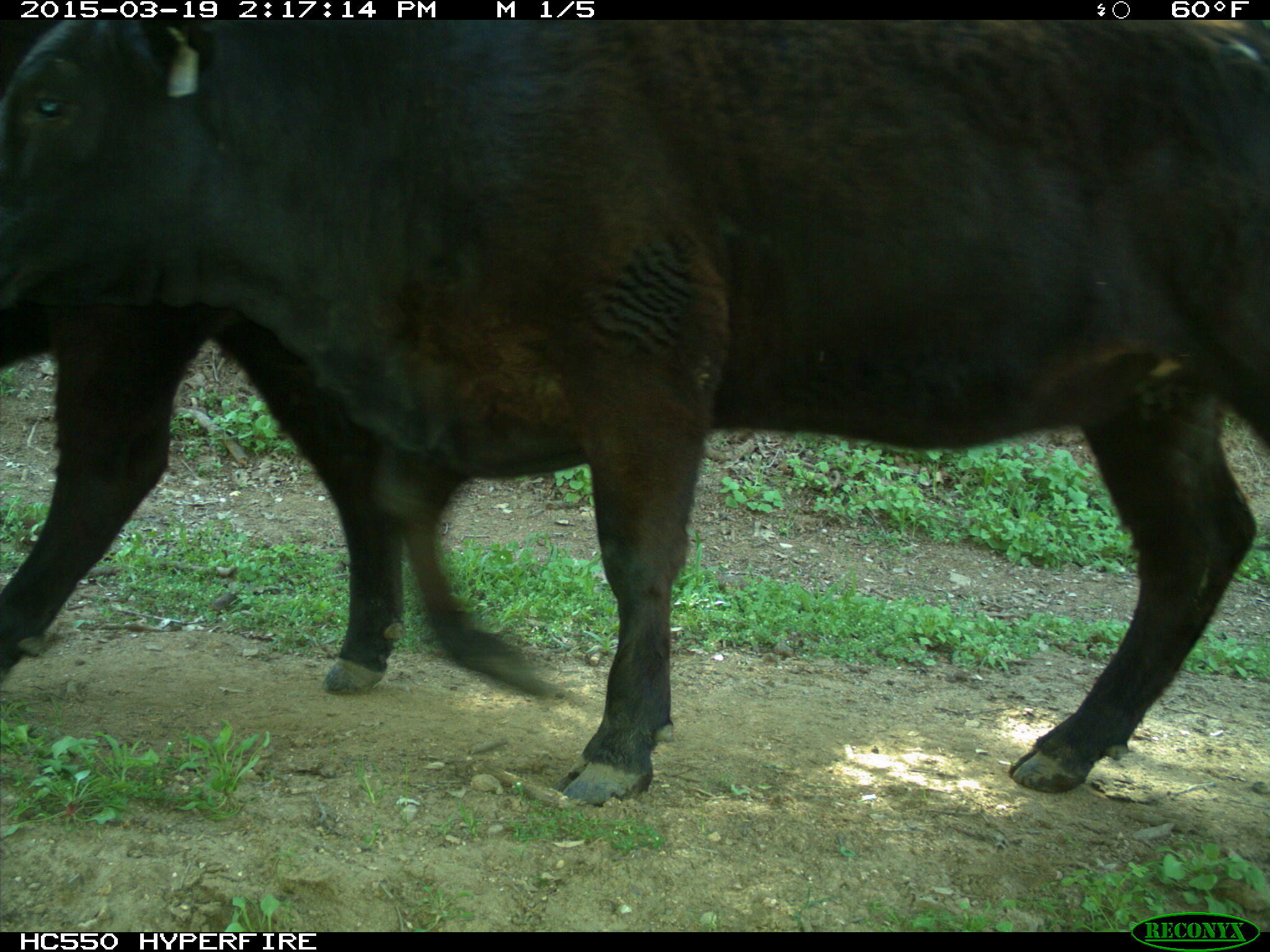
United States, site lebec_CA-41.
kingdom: Animalia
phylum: Chordata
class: Mammalia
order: Artiodactyla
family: Bovidae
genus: Bos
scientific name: Bos taurus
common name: domestic cow